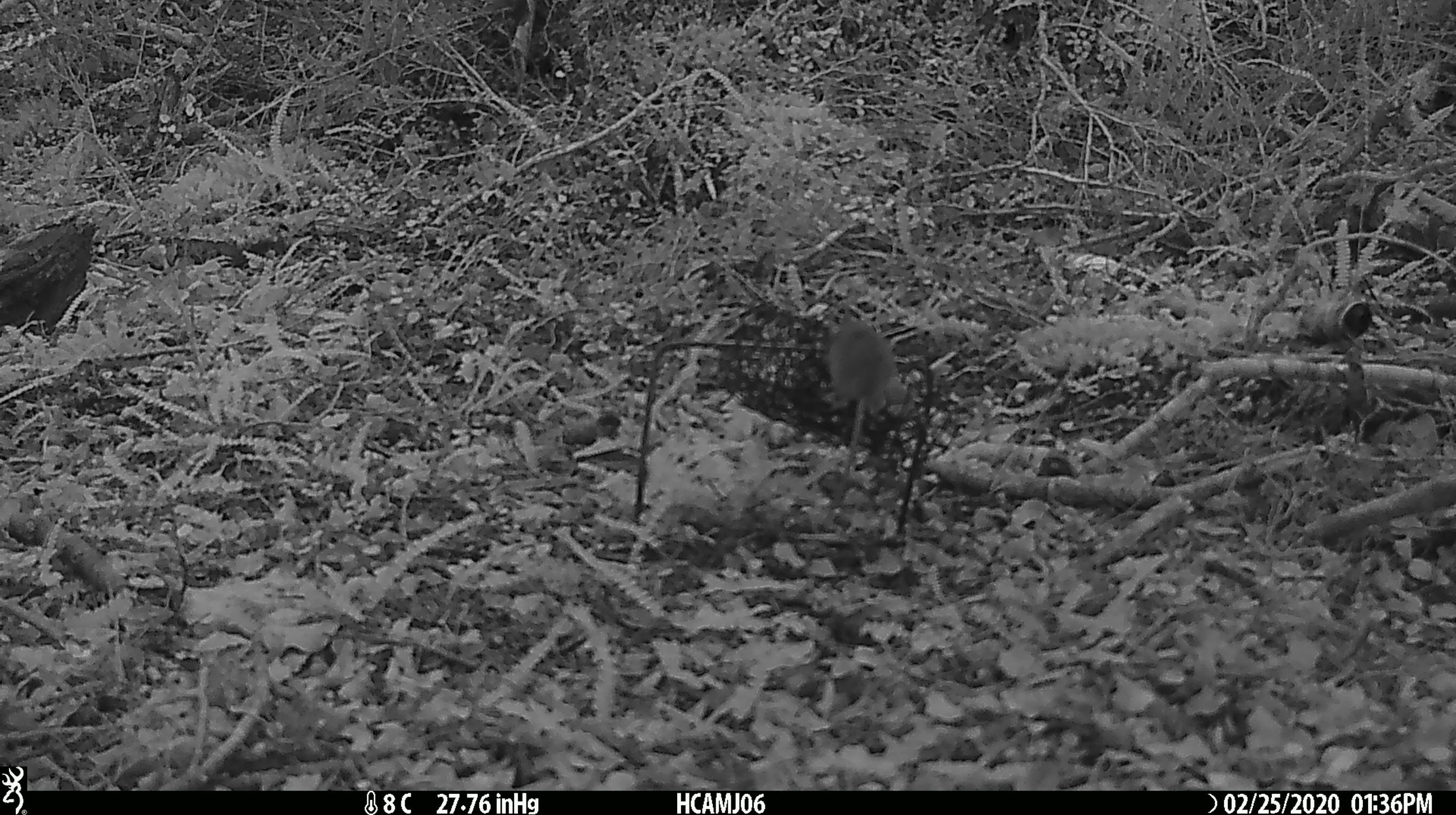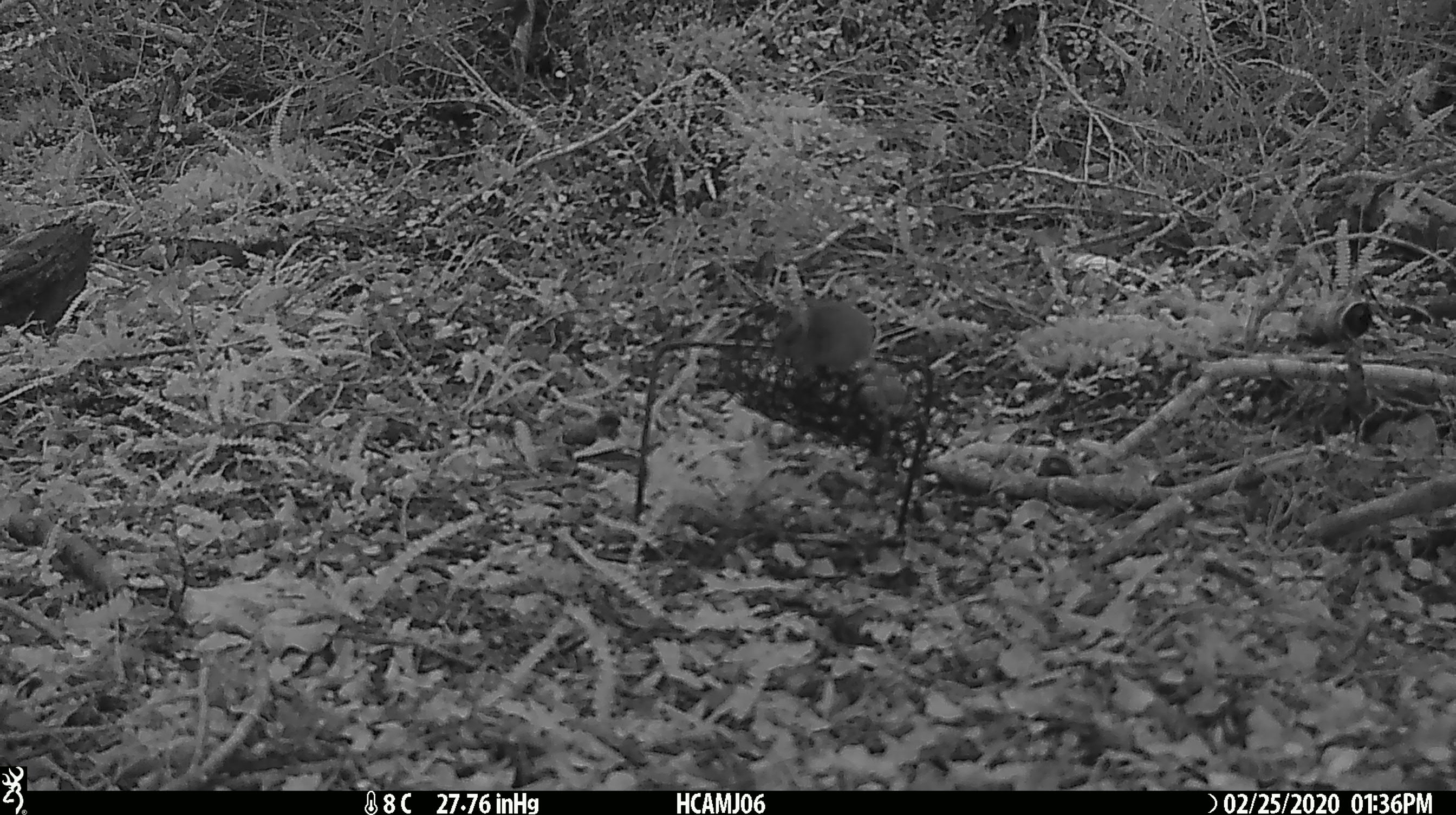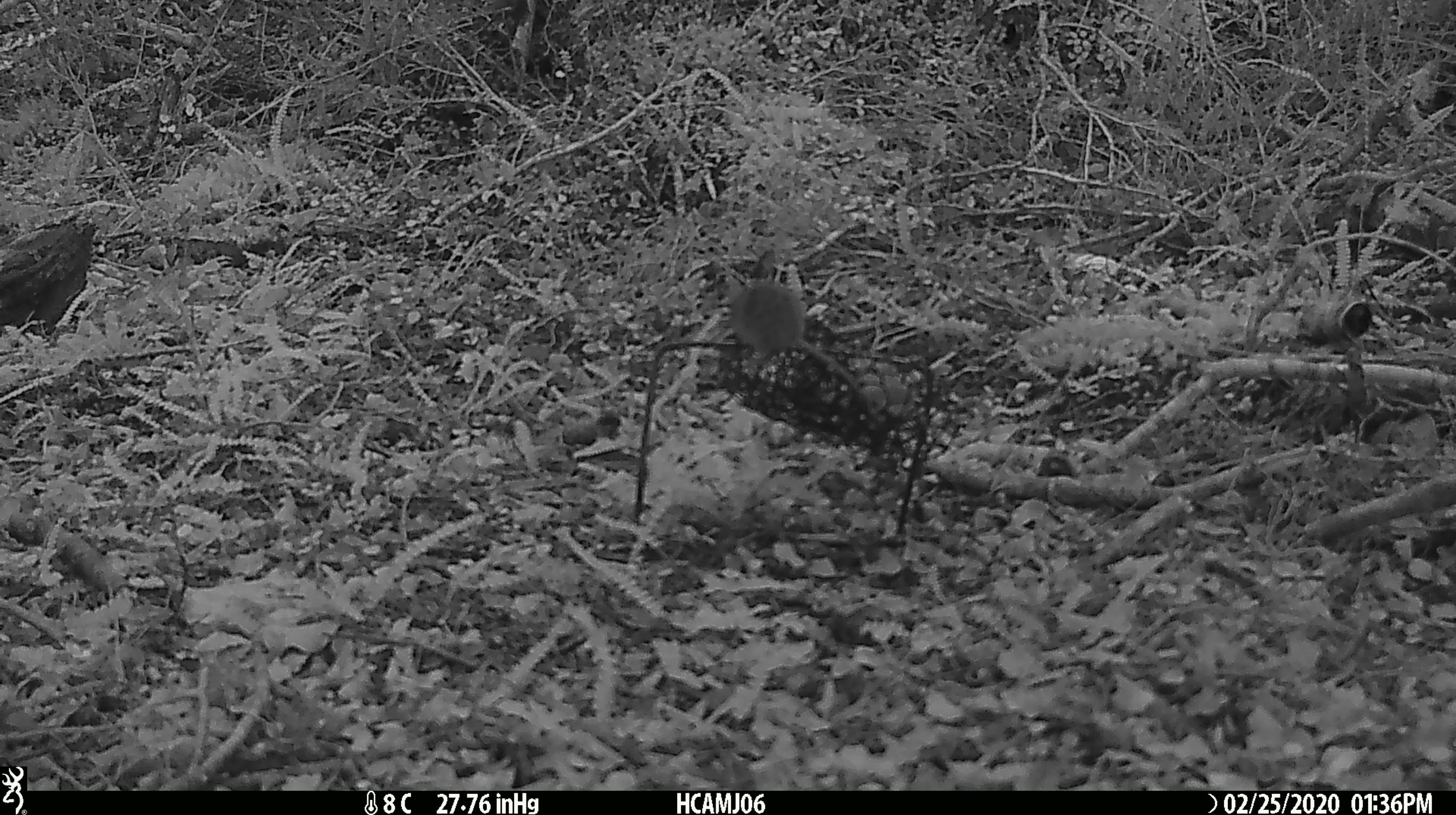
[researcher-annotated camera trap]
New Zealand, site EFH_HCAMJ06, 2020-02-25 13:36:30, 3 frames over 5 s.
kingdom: Animalia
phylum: Chordata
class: Mammalia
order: Rodentia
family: Muridae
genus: Mus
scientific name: Mus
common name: mouse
Mouse (Mus).